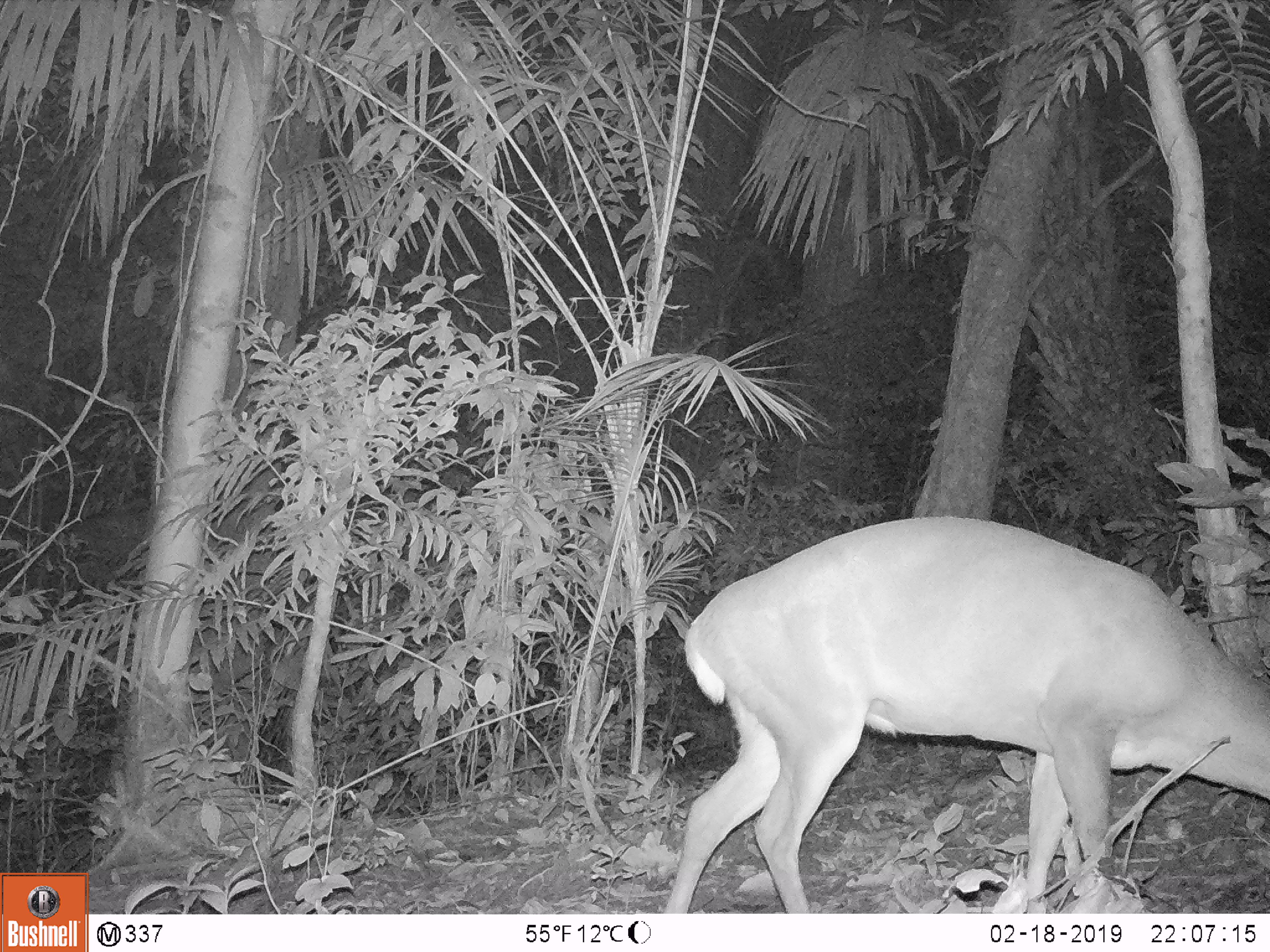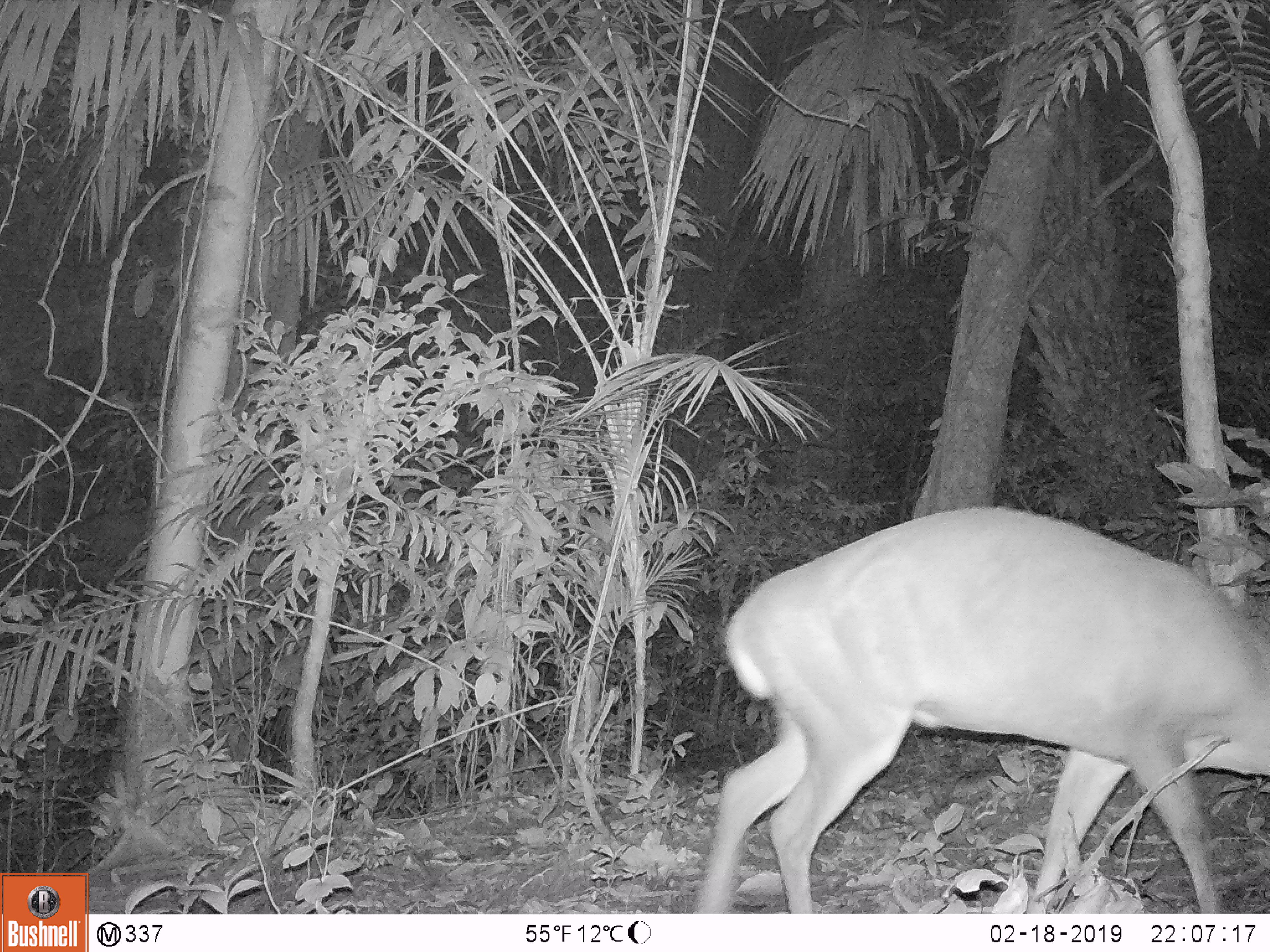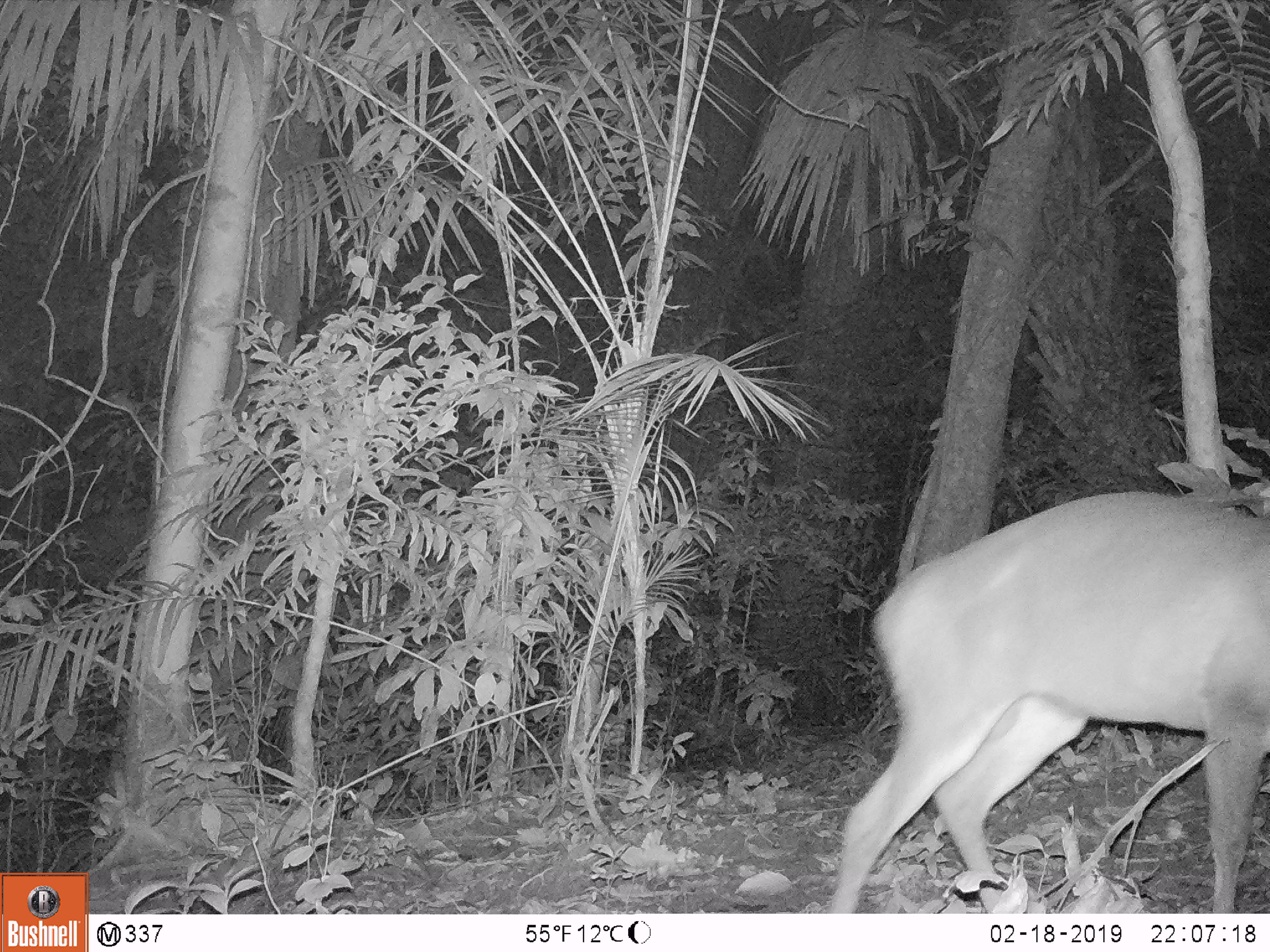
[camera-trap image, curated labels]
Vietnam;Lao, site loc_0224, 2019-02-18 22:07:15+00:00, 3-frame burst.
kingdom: Animalia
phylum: Chordata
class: Mammalia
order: Artiodactyla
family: Cervidae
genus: Muntiacus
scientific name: Muntiacus vuquangensis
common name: large-antlered muntjac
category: large antlered muntjac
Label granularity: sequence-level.